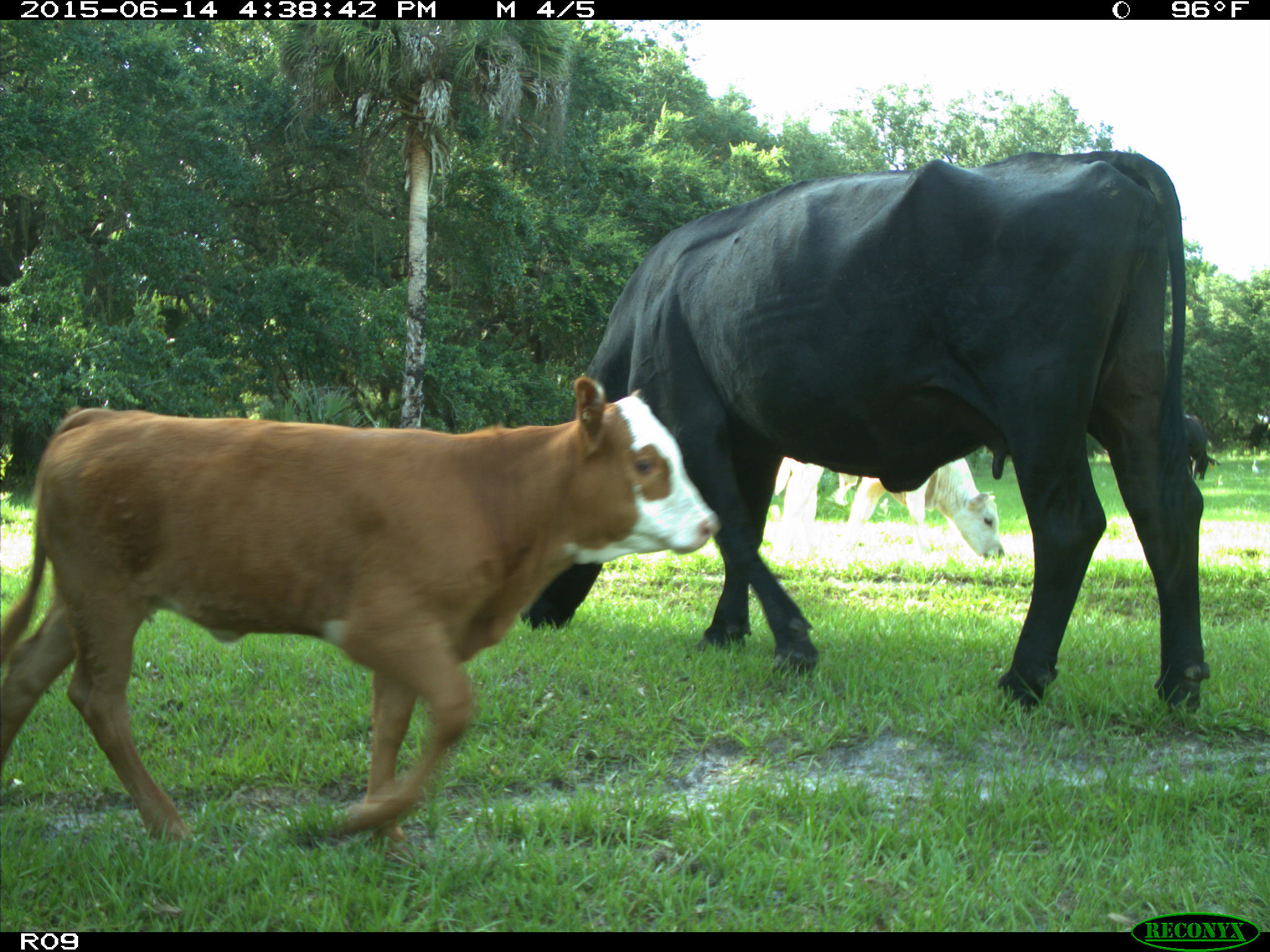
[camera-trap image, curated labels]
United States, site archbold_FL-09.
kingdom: Animalia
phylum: Chordata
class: Mammalia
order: Artiodactyla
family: Bovidae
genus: Bos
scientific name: Bos taurus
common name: domestic cow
Bos taurus (domestic cow).